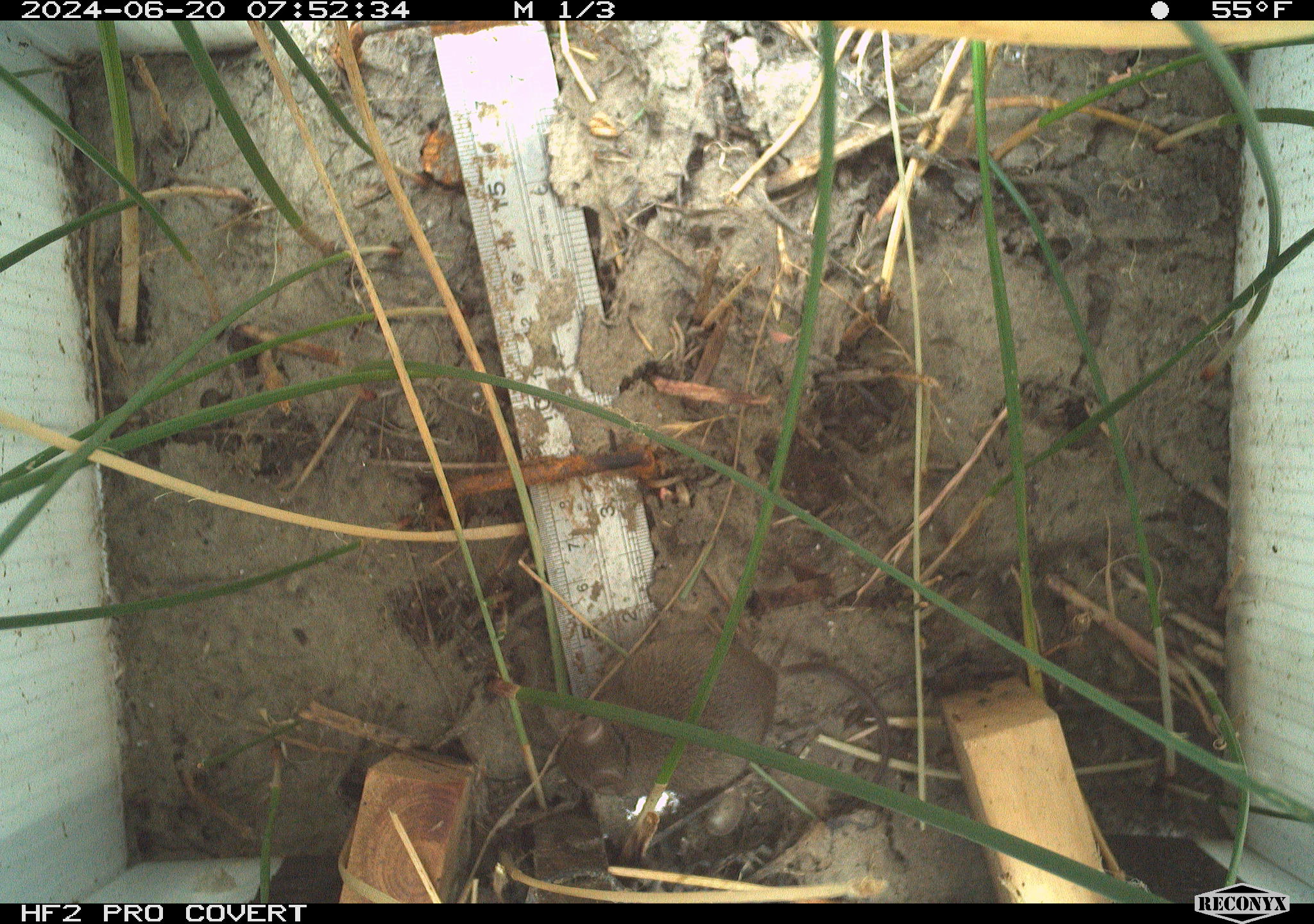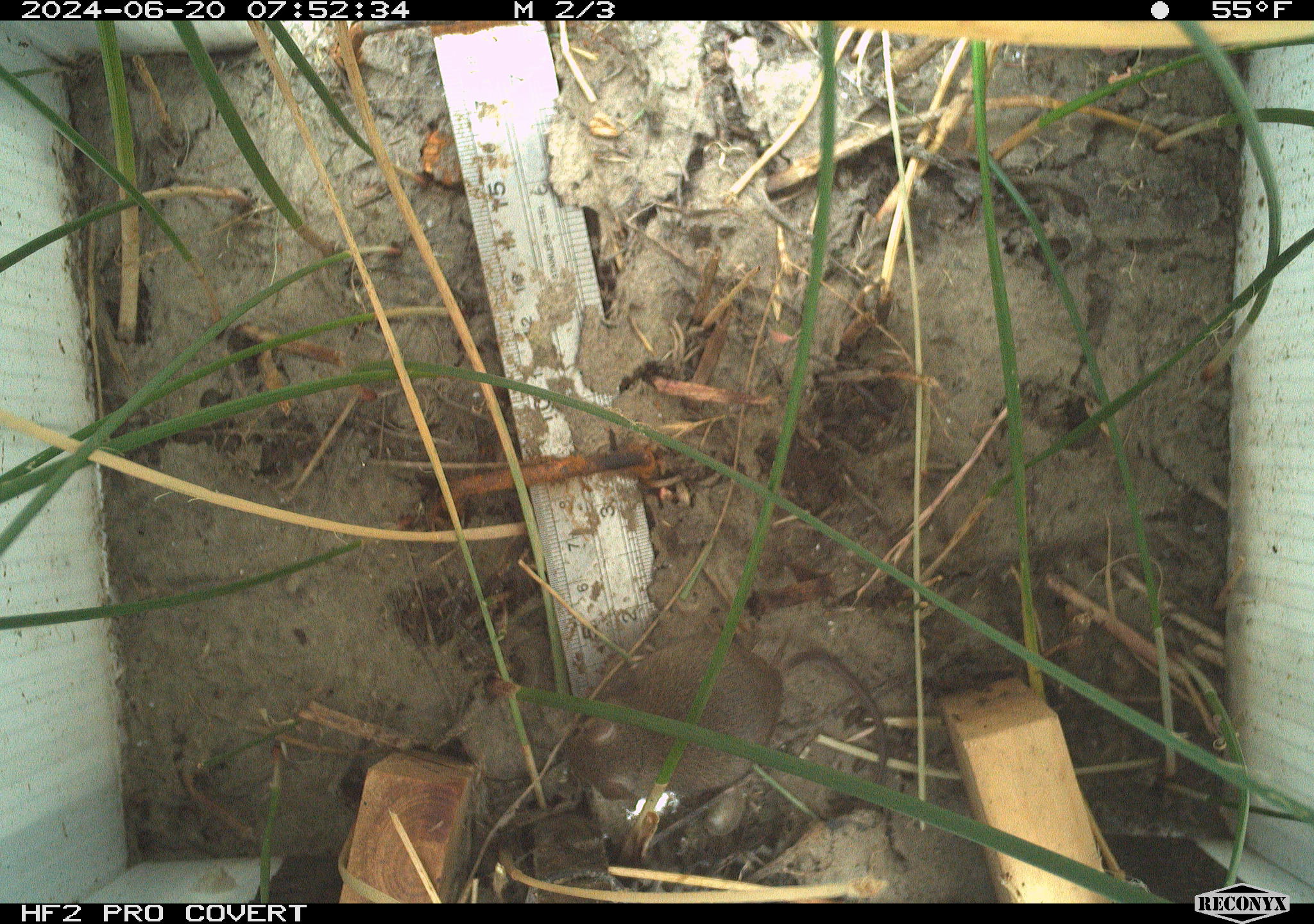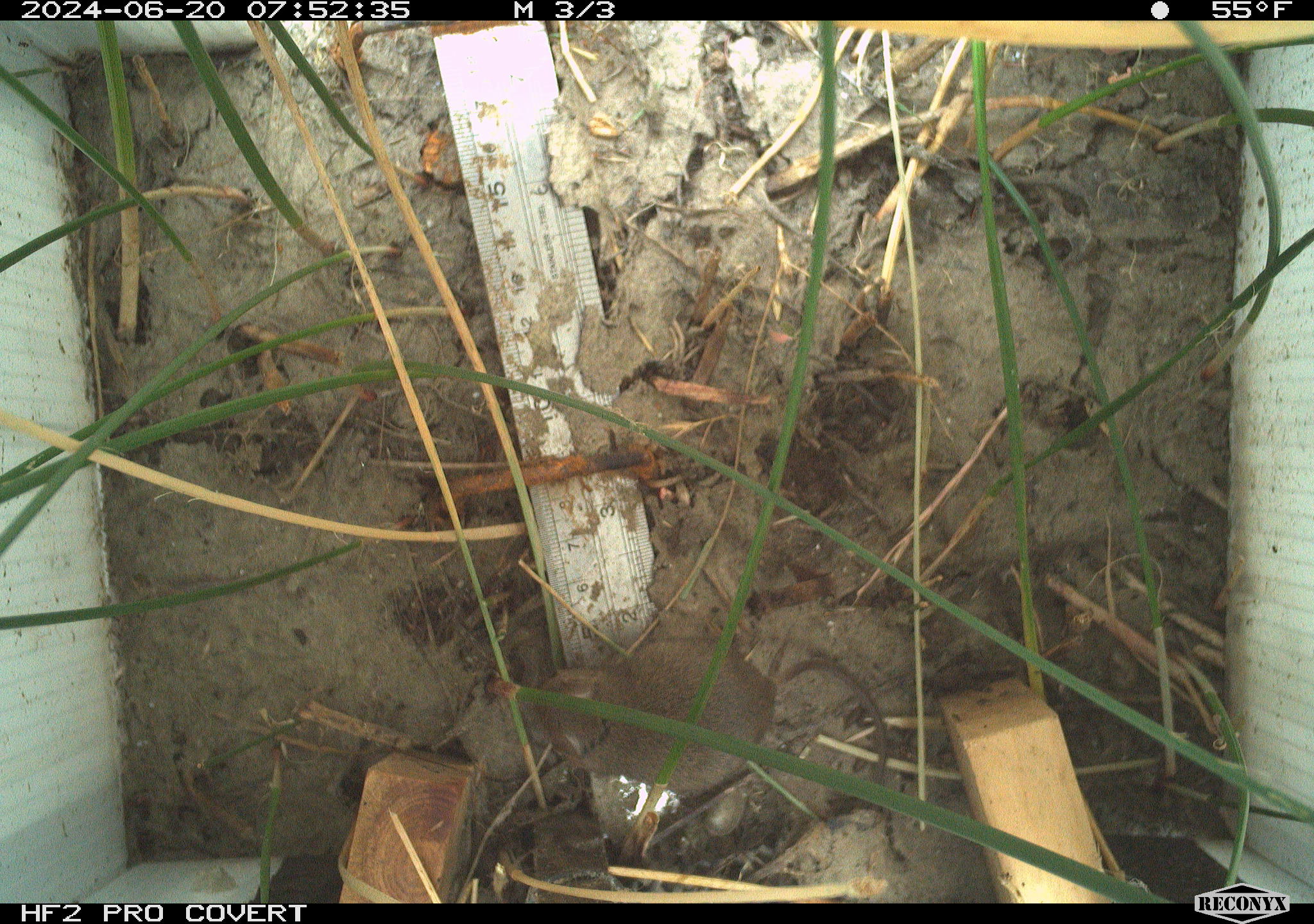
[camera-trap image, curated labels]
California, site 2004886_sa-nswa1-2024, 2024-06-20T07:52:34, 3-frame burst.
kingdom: Animalia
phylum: Chordata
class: Mammalia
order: Rodentia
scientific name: Rodentia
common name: rodent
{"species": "rodent (Rodentia)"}